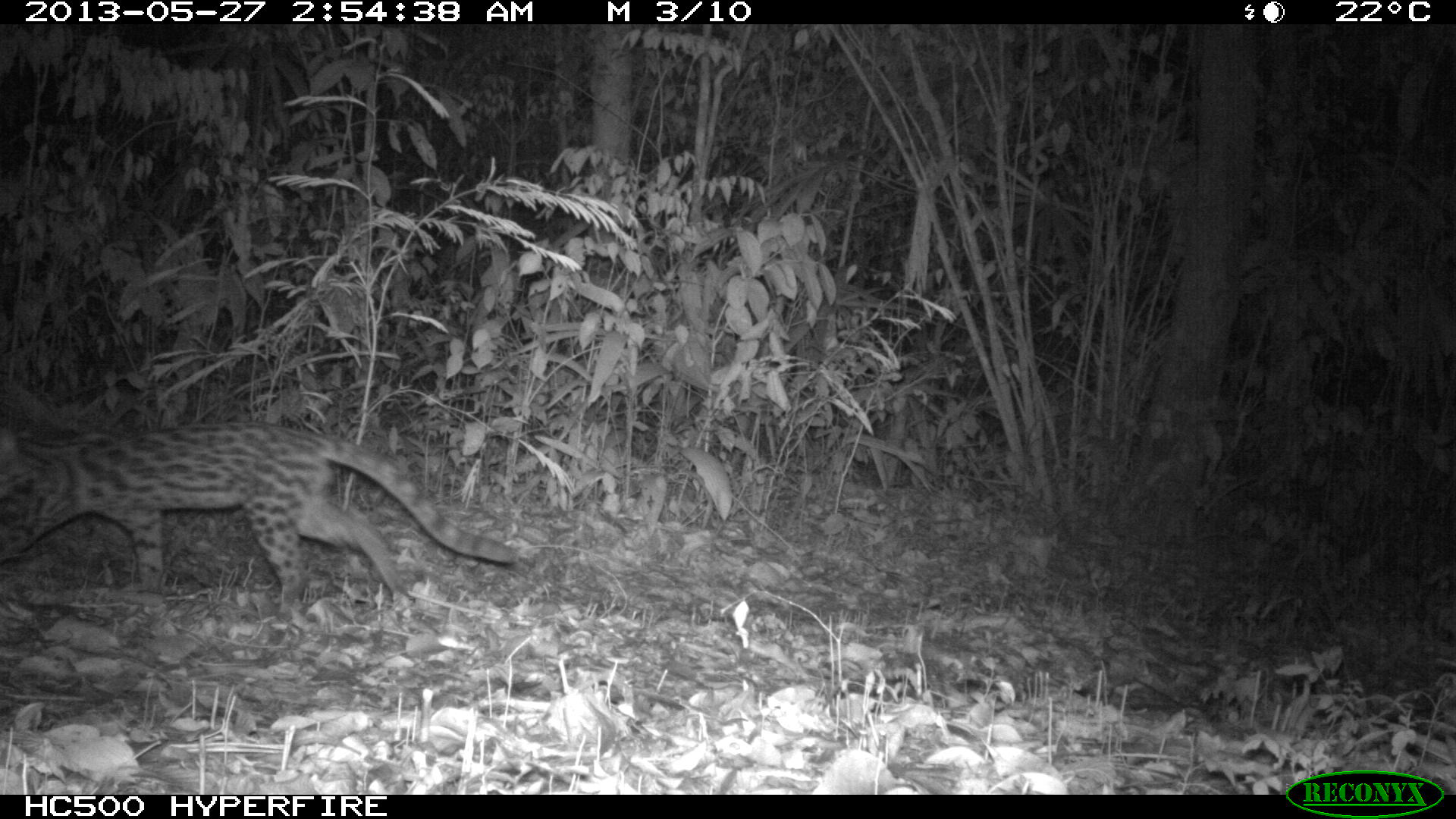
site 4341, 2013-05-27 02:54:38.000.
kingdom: Animalia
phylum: Chordata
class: Mammalia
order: Carnivora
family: Felidae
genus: Leopardus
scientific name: Leopardus wiedii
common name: margay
Leopardus wiedii (margay), count 1, sex male.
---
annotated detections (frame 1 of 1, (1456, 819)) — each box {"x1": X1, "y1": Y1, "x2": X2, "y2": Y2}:
leopardus wiedii: {"x1": 0, "y1": 420, "x2": 522, "y2": 615}